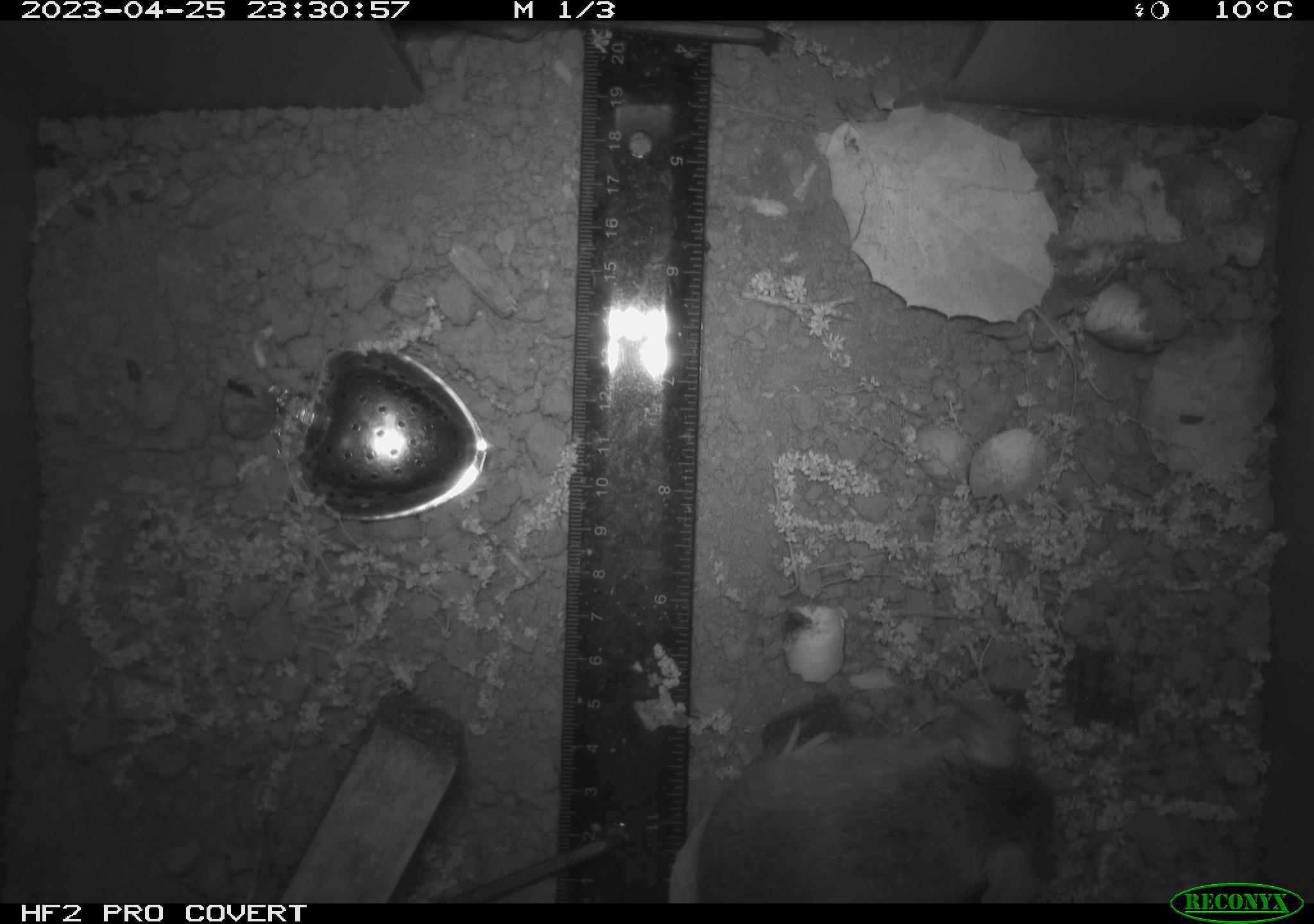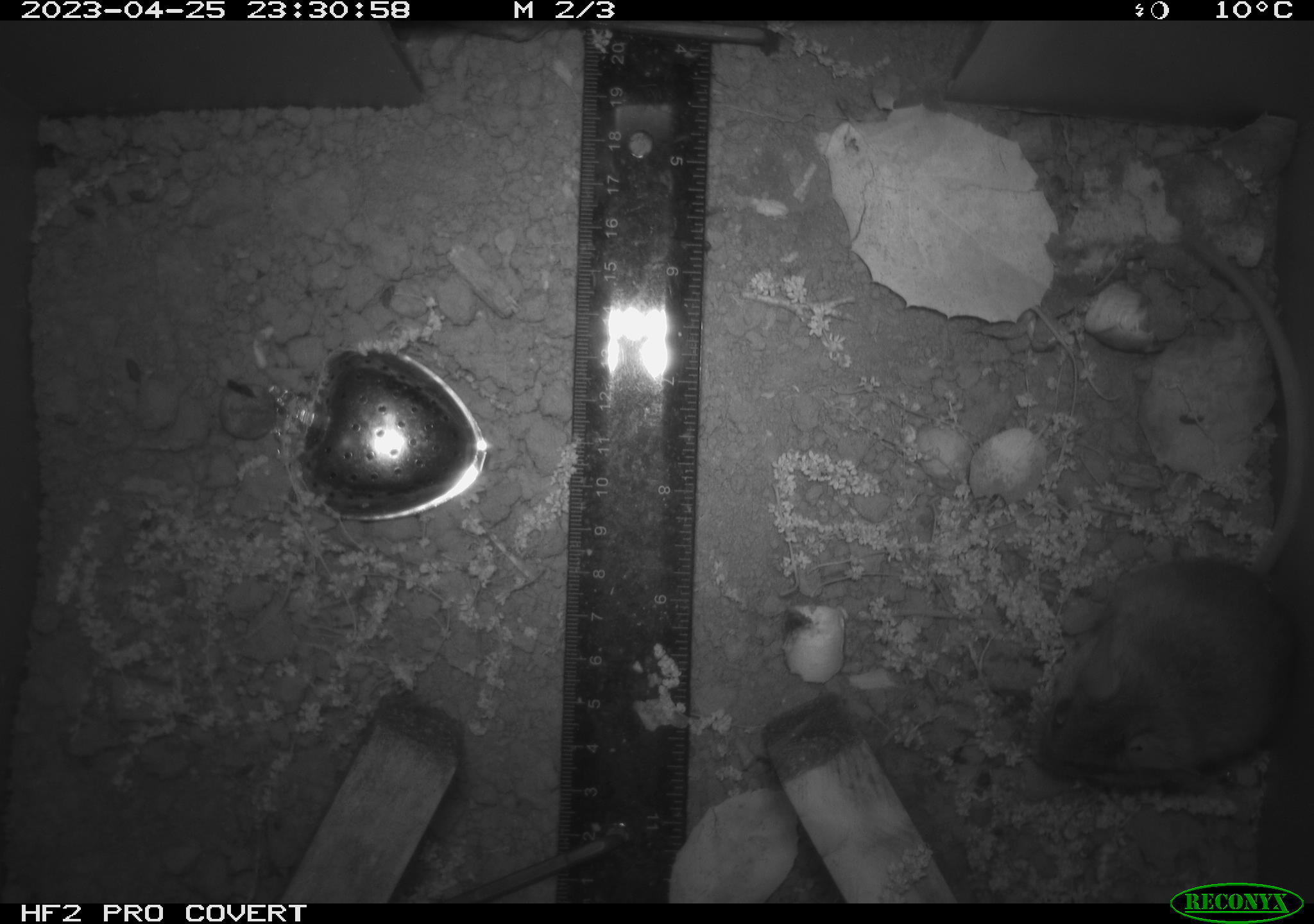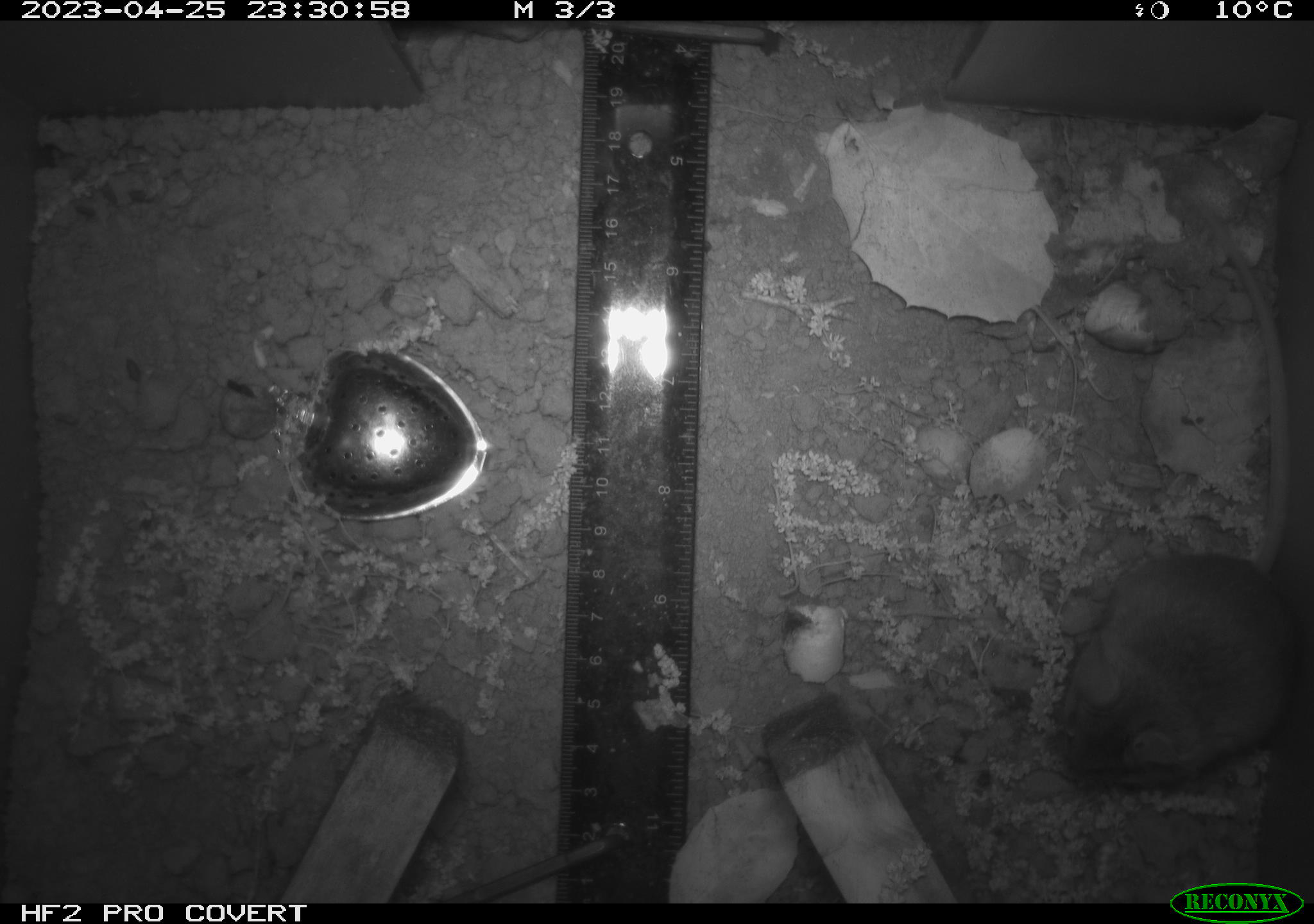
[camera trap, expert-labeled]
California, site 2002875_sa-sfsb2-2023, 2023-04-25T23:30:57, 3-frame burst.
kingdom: Animalia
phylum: Chordata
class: Mammalia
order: Rodentia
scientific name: Rodentia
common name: mouse species